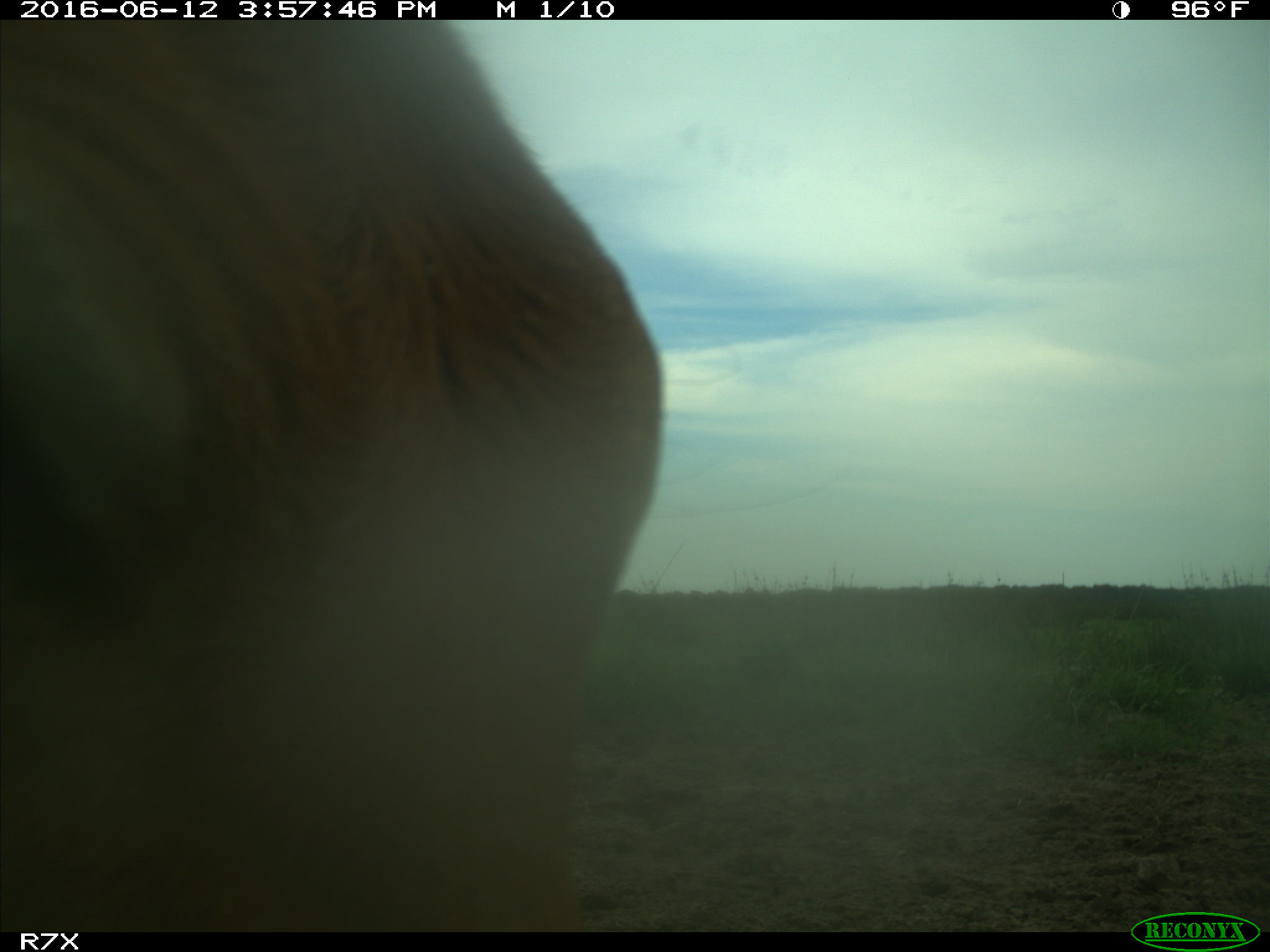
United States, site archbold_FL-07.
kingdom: Animalia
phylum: Chordata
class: Mammalia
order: Artiodactyla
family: Bovidae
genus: Bos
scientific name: Bos taurus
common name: domestic cow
Bos taurus (domestic cow).